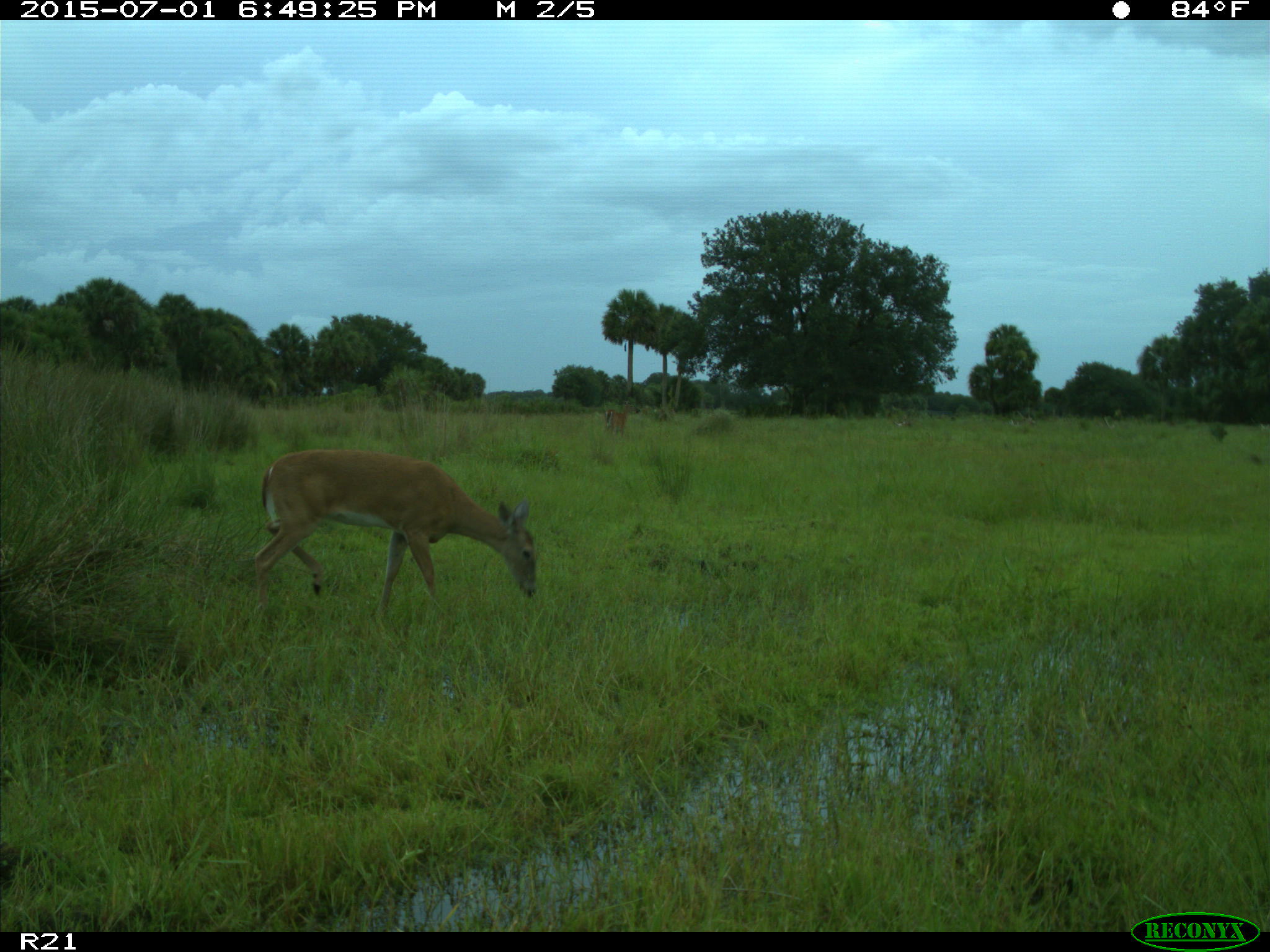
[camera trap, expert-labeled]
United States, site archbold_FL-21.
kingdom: Animalia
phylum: Chordata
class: Mammalia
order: Artiodactyla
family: Cervidae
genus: Odocoileus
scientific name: Odocoileus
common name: deer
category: unidentified deer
Unidentified deer (deer) (Odocoileus).